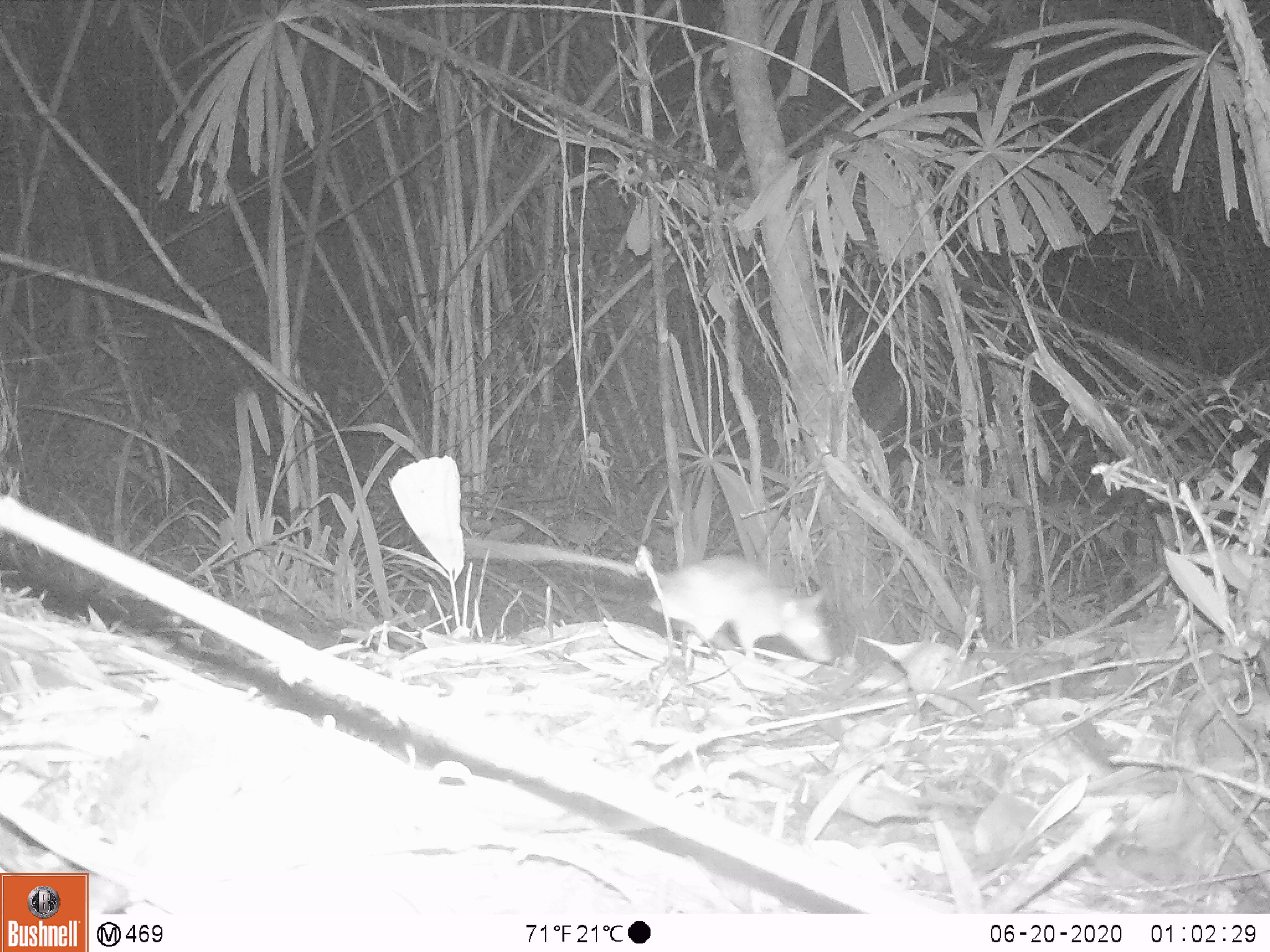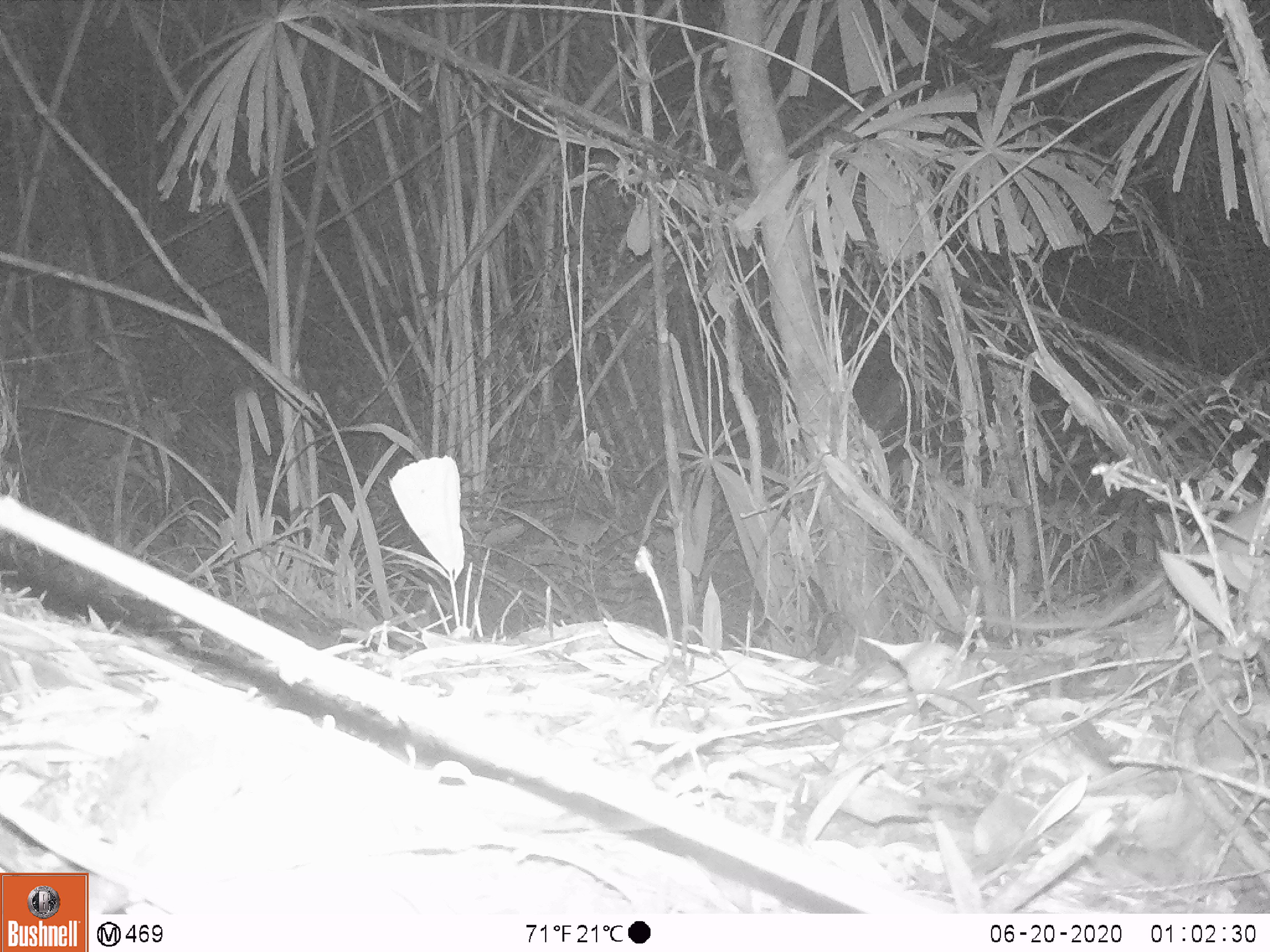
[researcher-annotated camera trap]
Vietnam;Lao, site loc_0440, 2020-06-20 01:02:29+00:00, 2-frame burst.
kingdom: Animalia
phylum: Chordata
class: Mammalia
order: Rodentia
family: Muridae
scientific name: Muridae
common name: old-world mice and rats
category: unidentified murid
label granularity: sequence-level